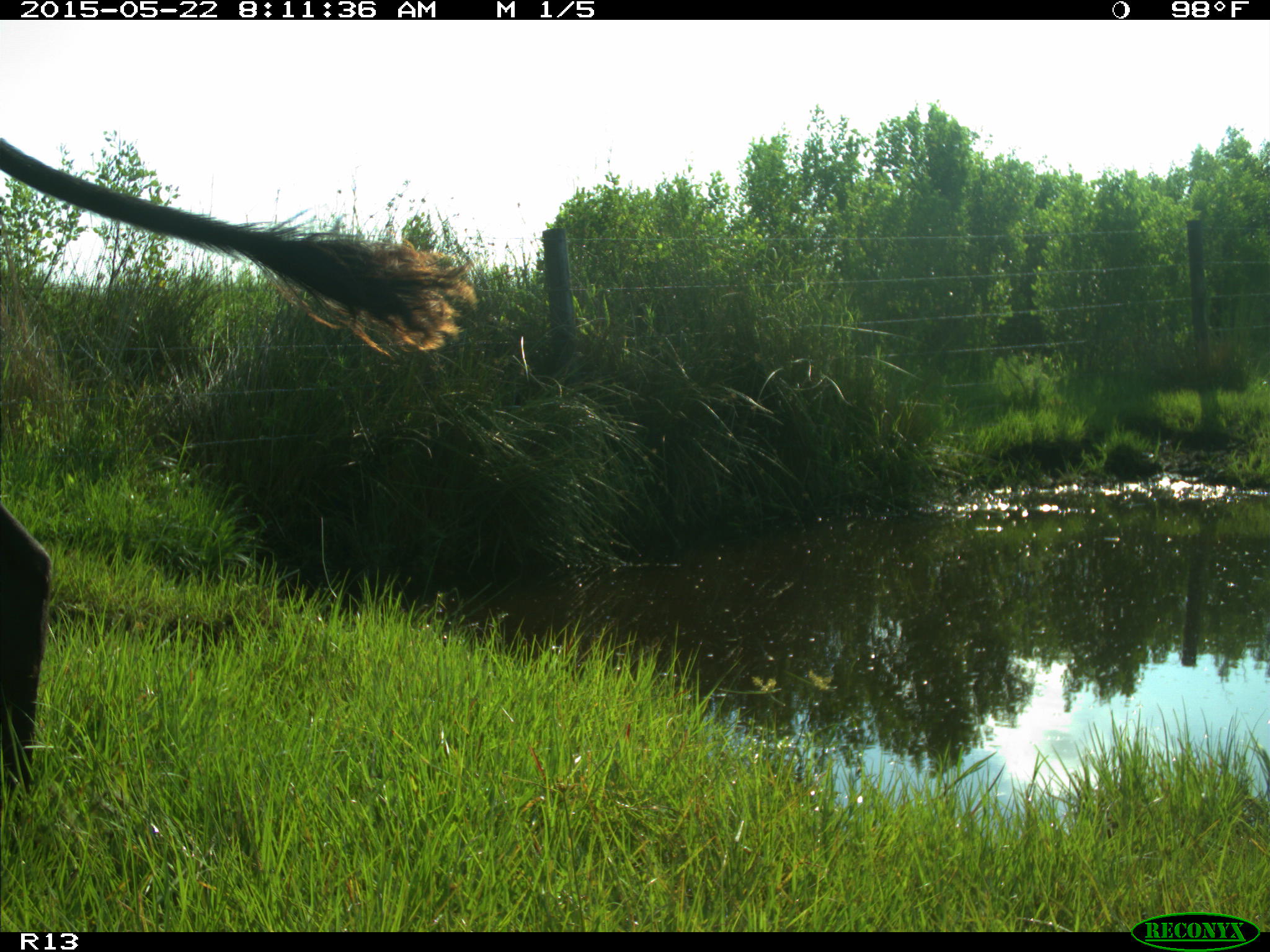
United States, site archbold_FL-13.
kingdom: Animalia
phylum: Chordata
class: Mammalia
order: Artiodactyla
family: Bovidae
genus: Bos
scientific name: Bos taurus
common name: domestic cow